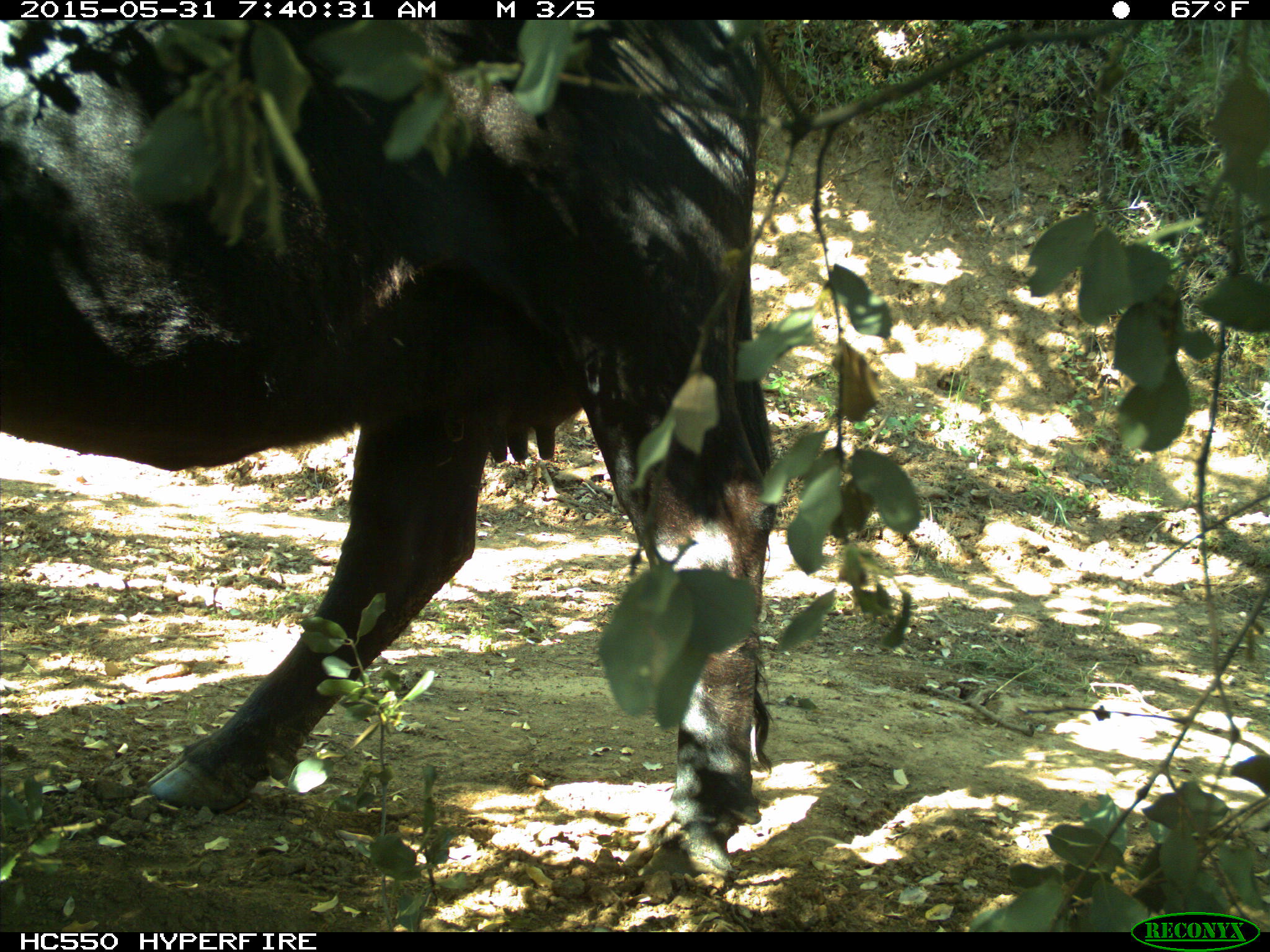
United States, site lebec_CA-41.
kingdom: Animalia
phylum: Chordata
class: Mammalia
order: Artiodactyla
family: Bovidae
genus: Bos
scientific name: Bos taurus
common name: domestic cow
Bos taurus (domestic cow).